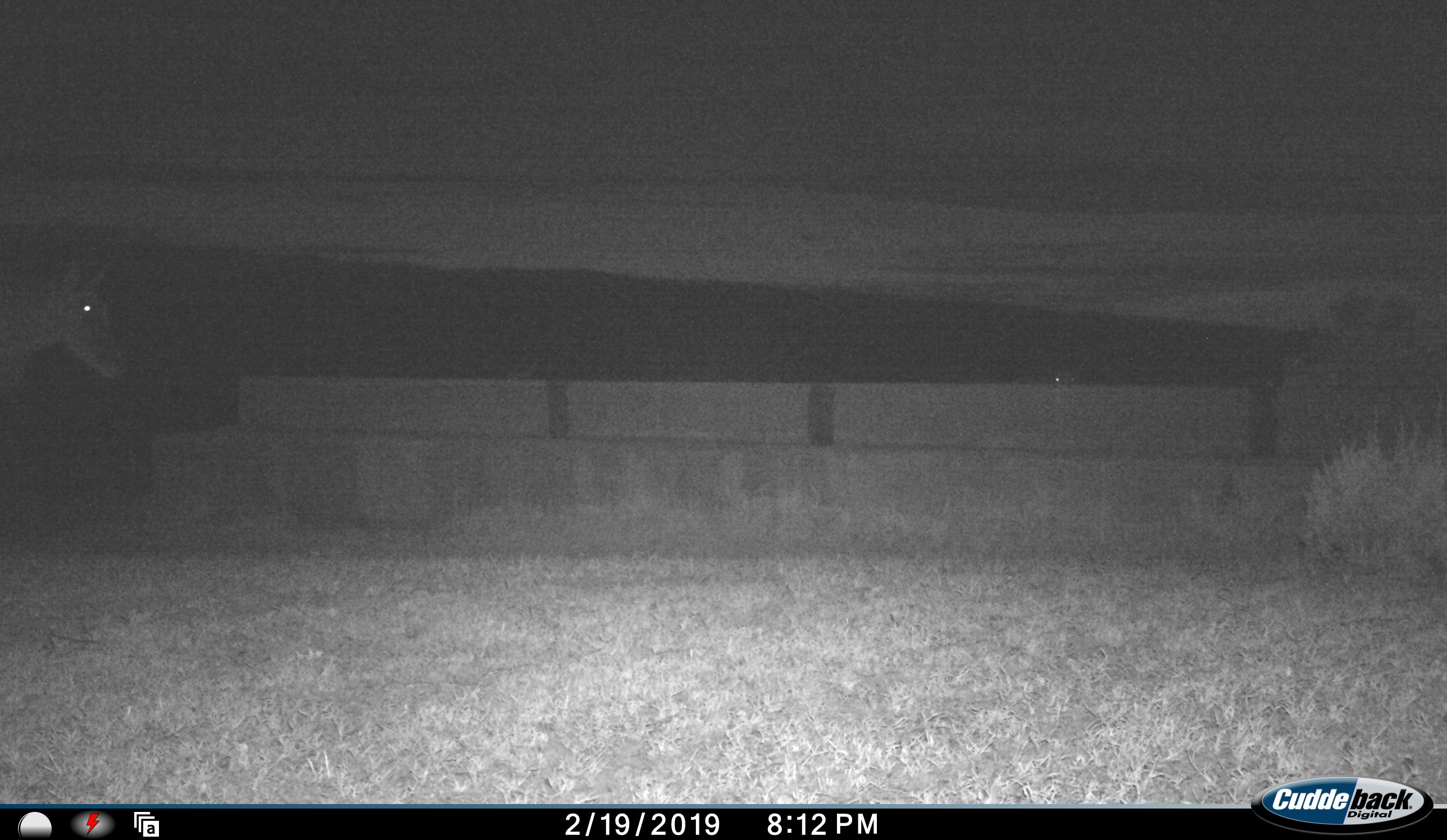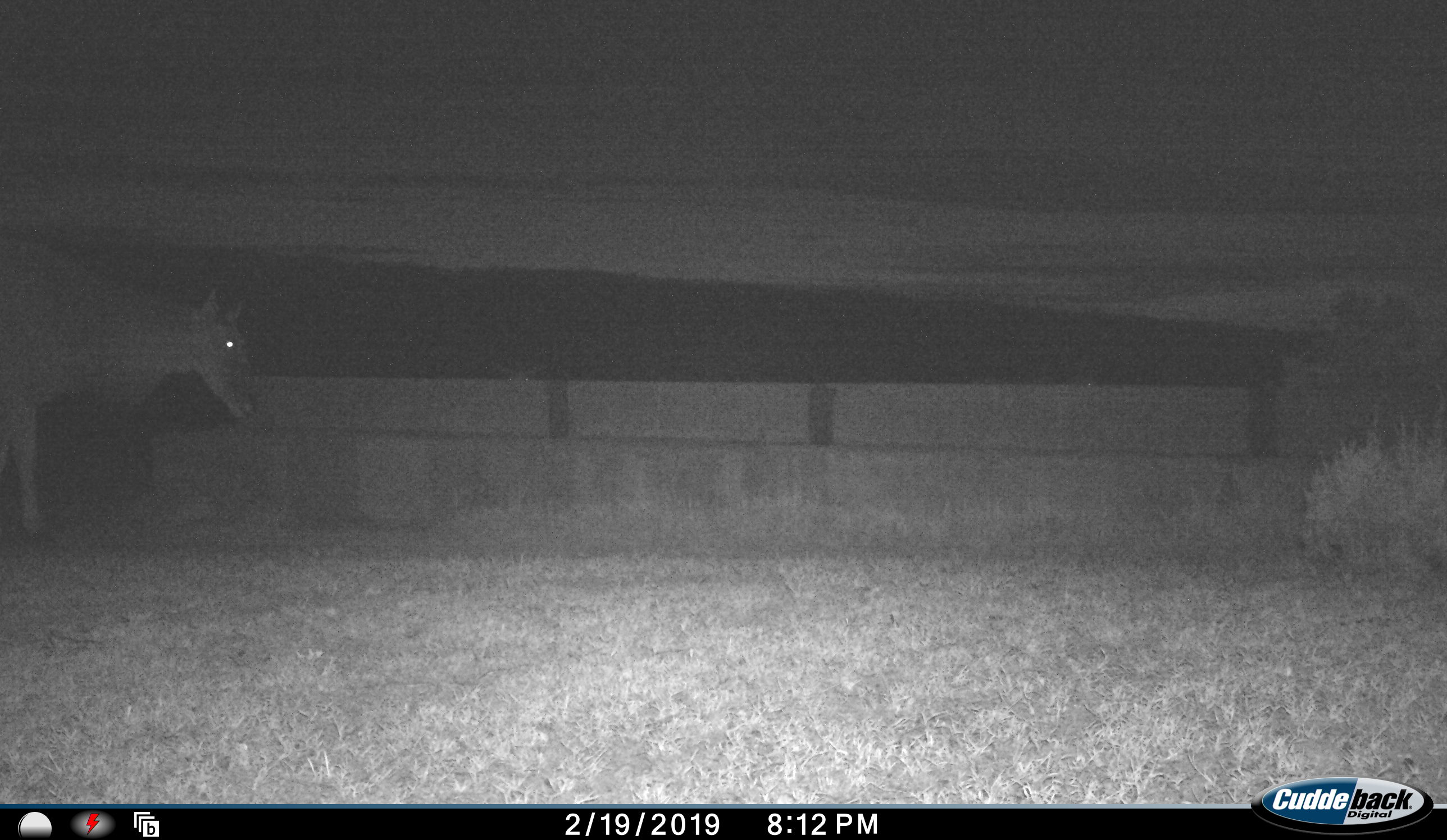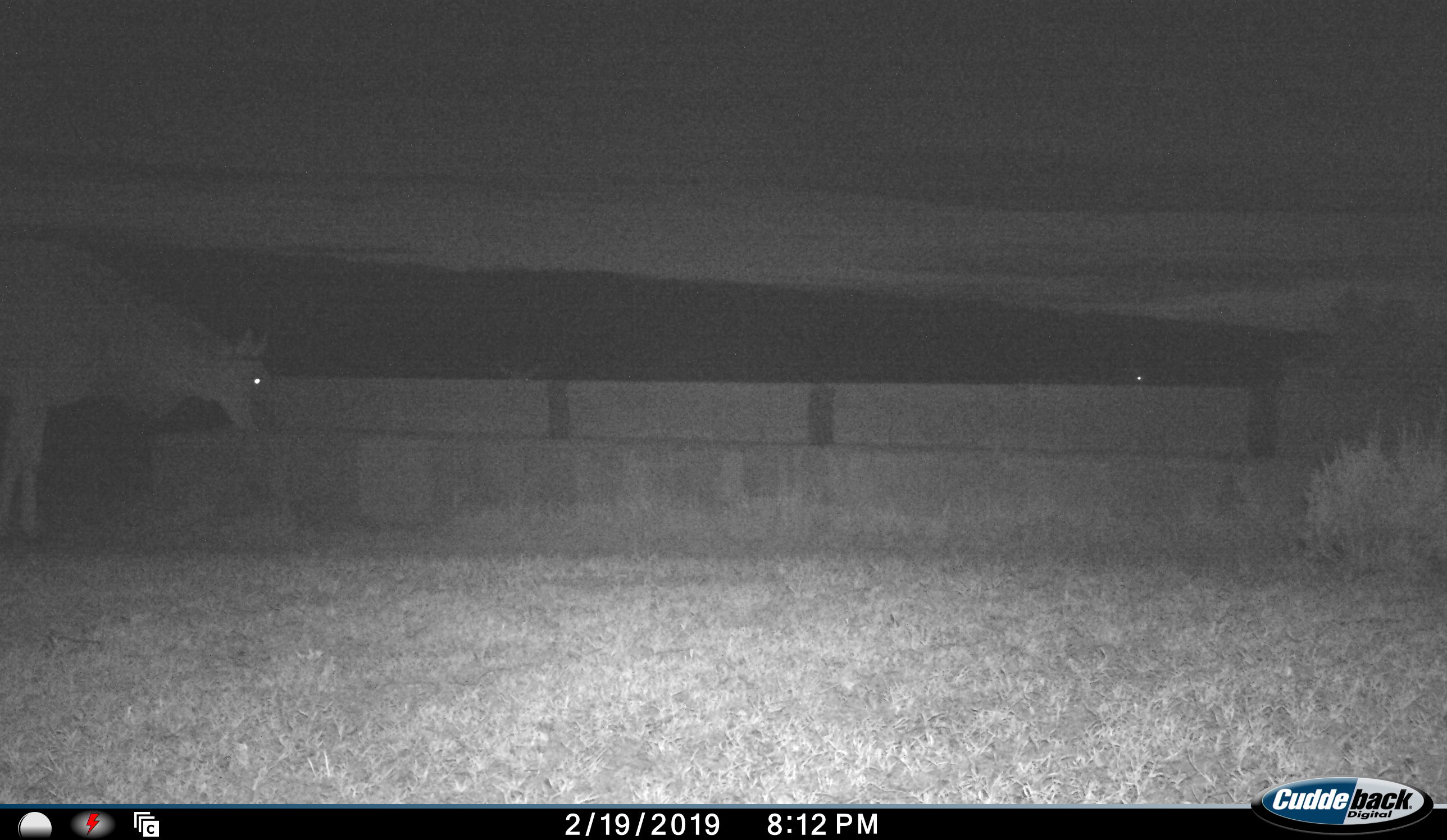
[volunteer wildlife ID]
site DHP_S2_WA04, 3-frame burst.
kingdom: Animalia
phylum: Chordata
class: Mammalia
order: Artiodactyla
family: Bovidae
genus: Tragelaphus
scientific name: Tragelaphus oryx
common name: eland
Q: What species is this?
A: Eland (Tragelaphus oryx).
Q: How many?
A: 1.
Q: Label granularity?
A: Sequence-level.